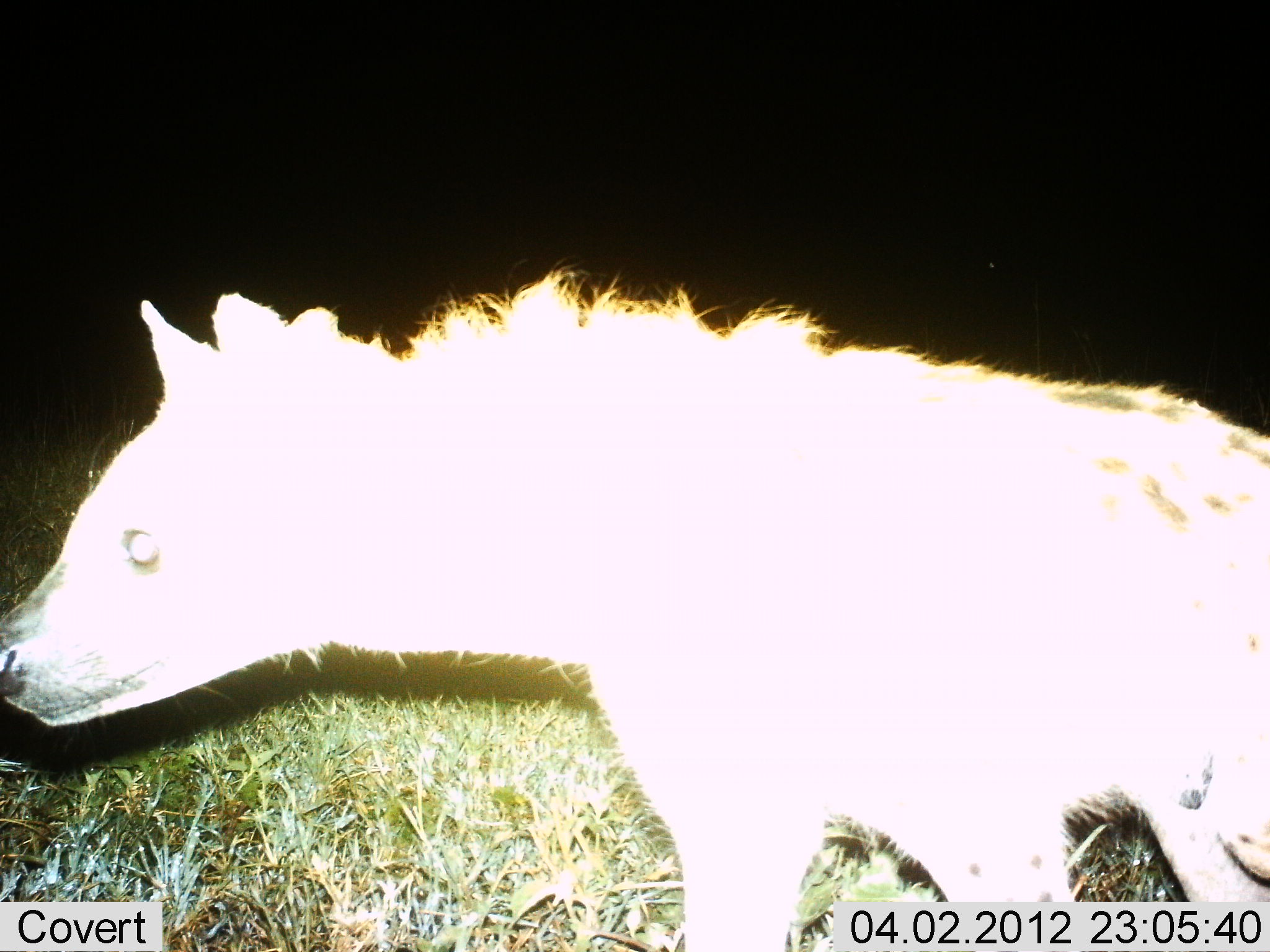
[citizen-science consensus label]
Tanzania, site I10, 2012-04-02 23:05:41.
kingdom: Animalia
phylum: Chordata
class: Mammalia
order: Carnivora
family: Hyaenidae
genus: Crocuta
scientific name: Crocuta crocuta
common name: spotted hyena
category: hyenaspotted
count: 1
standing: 39%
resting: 0%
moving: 67%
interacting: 0%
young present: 0%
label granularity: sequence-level